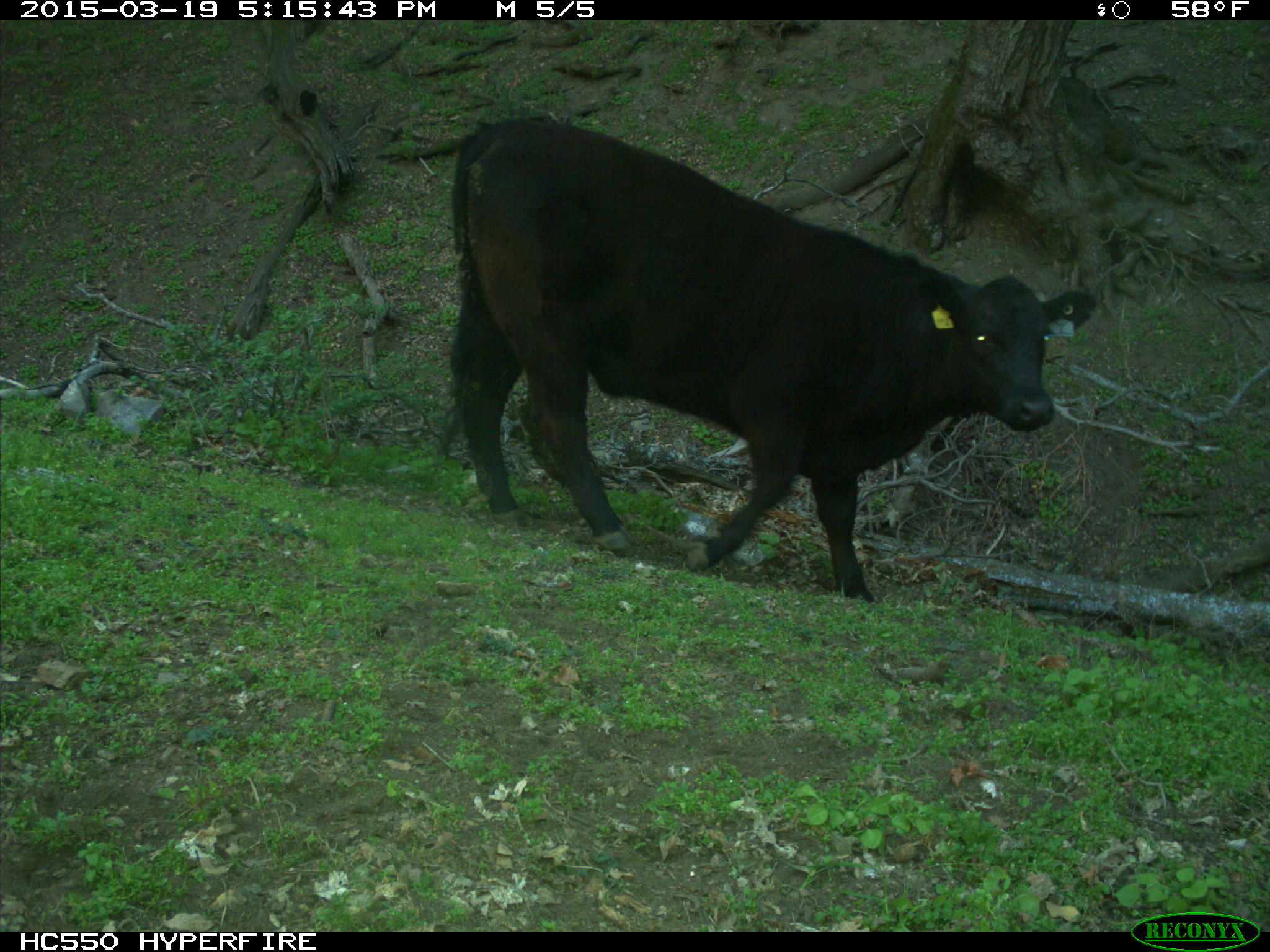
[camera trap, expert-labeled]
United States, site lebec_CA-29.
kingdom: Animalia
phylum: Chordata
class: Mammalia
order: Artiodactyla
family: Bovidae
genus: Bos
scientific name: Bos taurus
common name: domestic cow